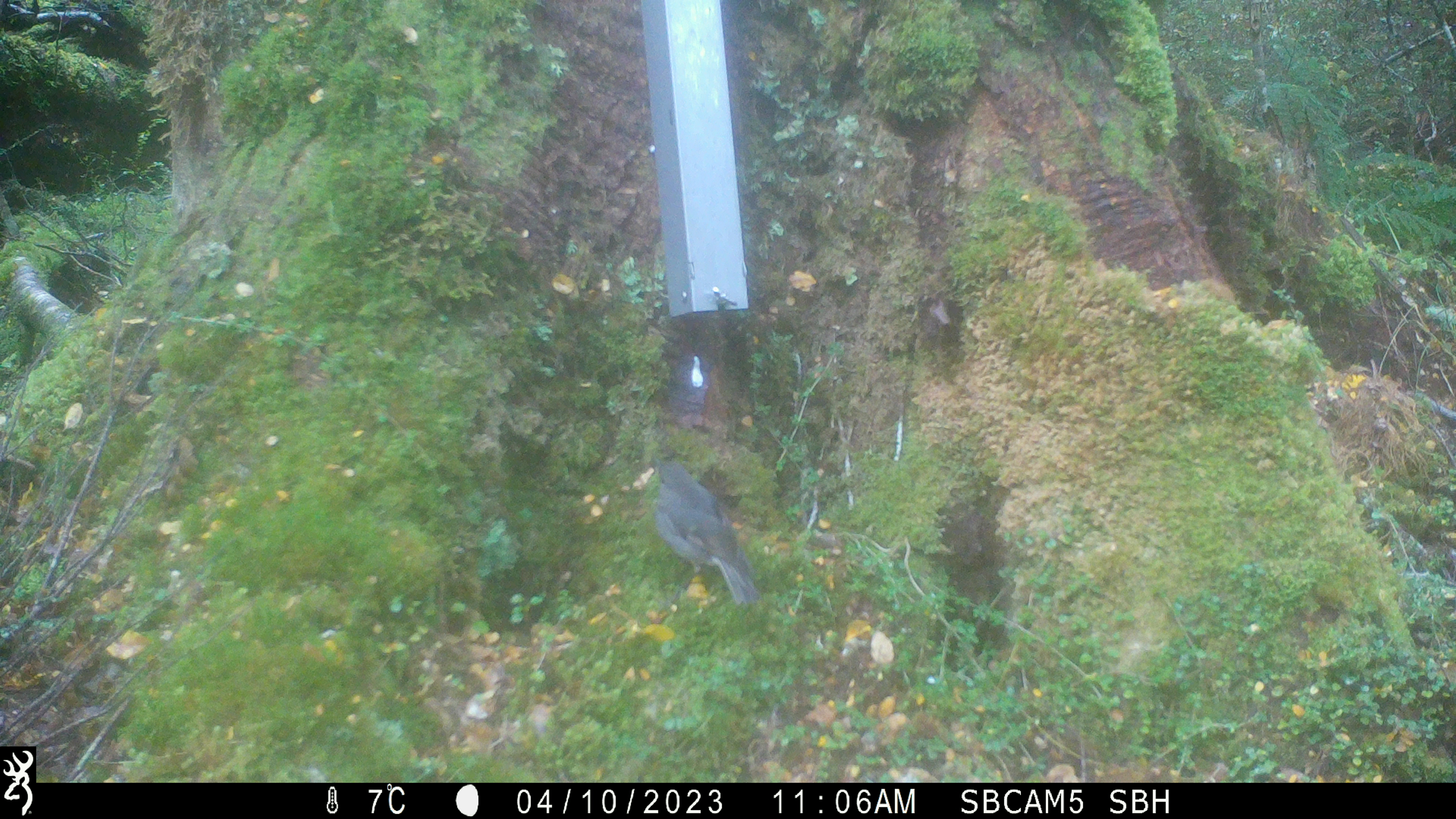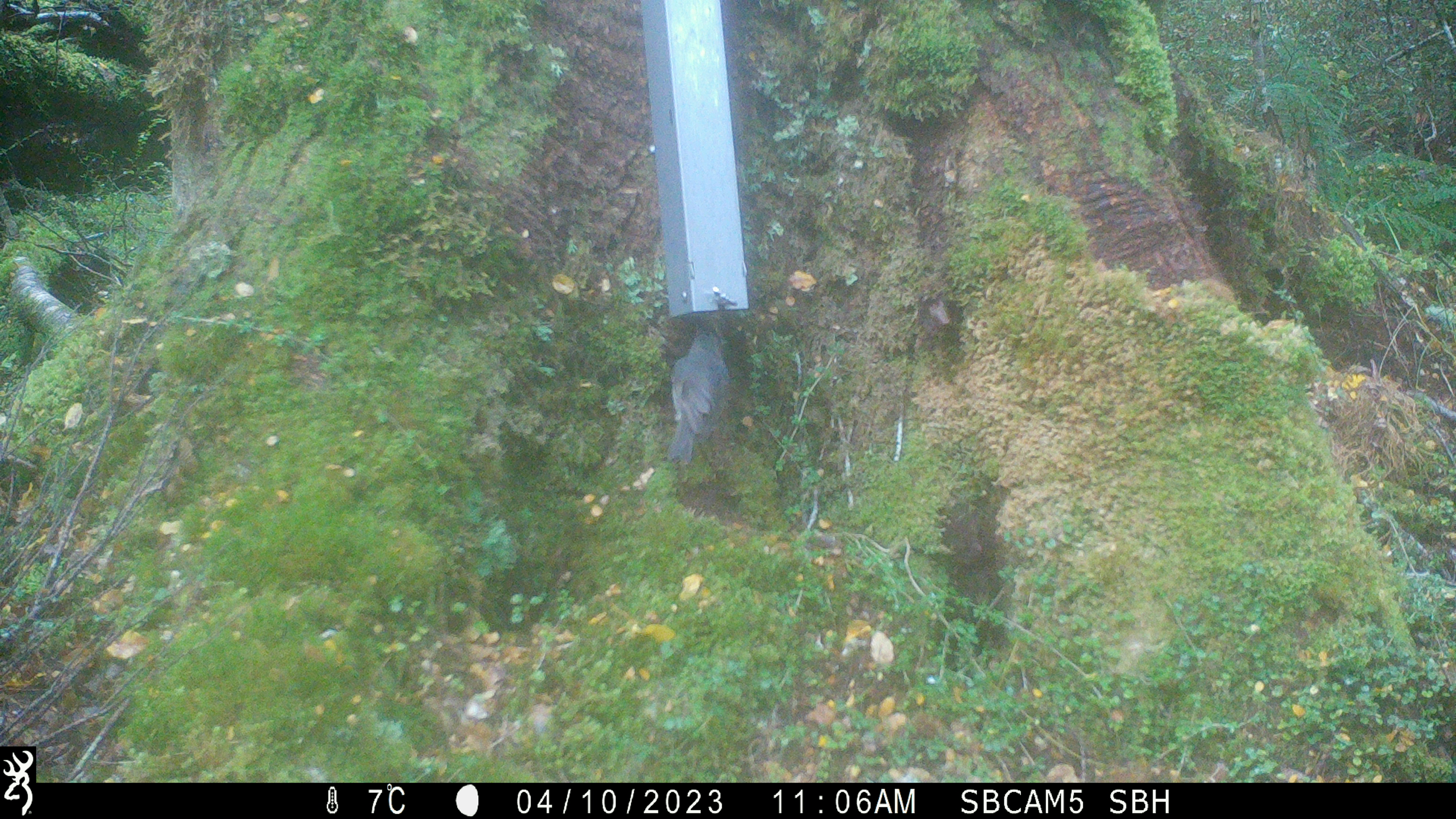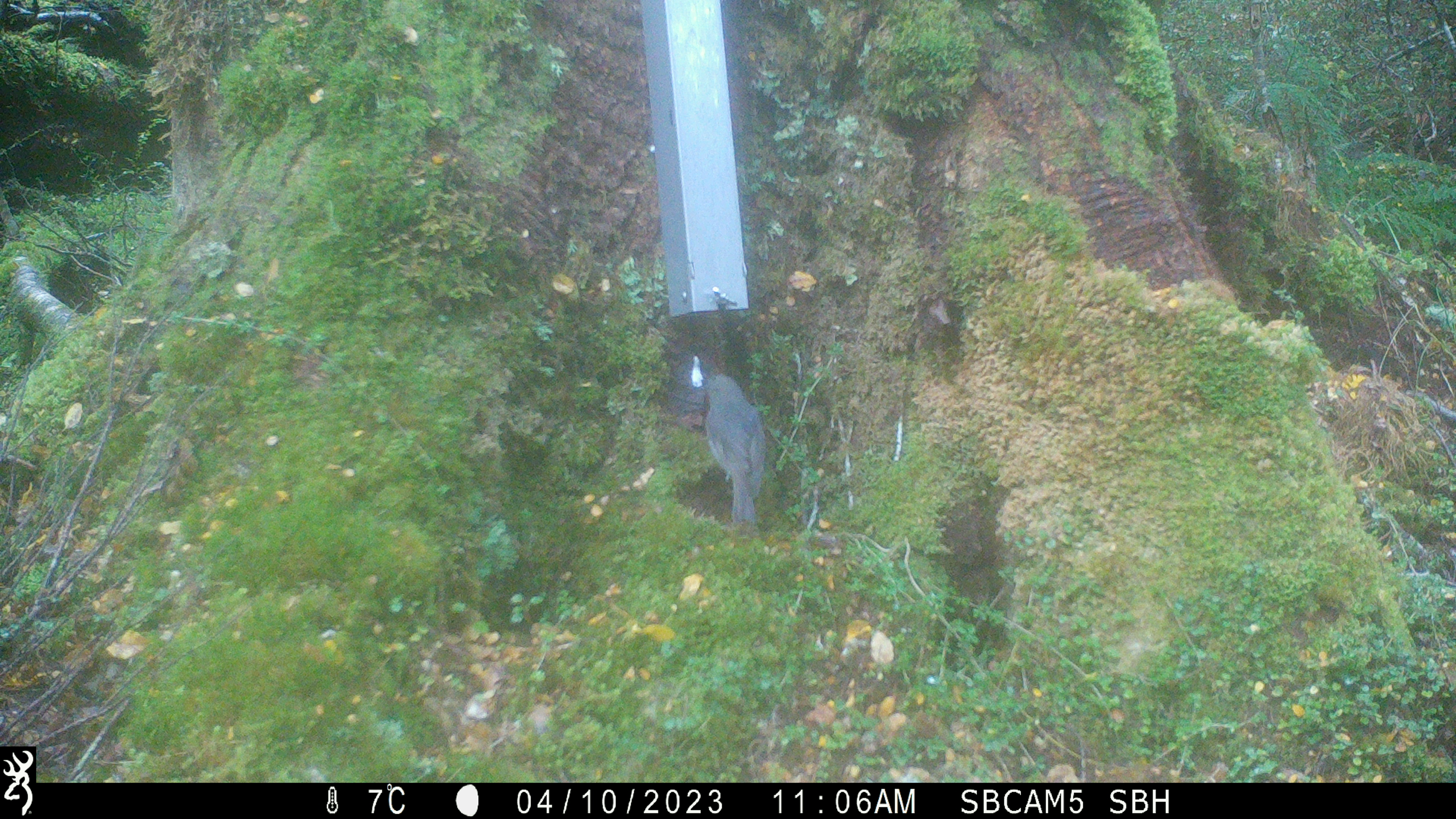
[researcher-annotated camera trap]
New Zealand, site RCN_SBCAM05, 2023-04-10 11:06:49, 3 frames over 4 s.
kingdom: Animalia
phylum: Chordata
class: Aves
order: Passeriformes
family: Petroicidae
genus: Petroica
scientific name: Petroica australis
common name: new zealand robin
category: robin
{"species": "robin (new zealand robin) (Petroica australis)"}